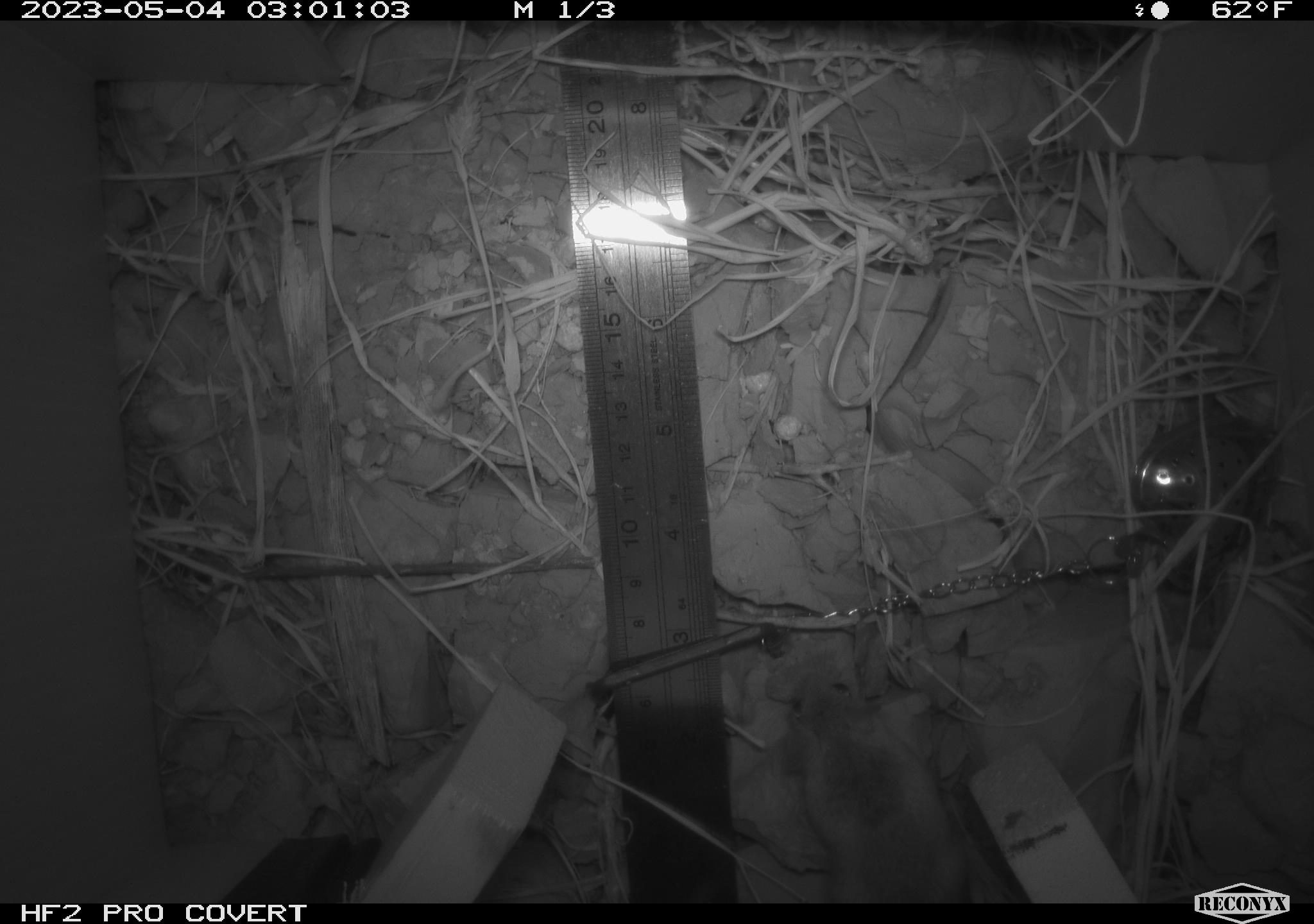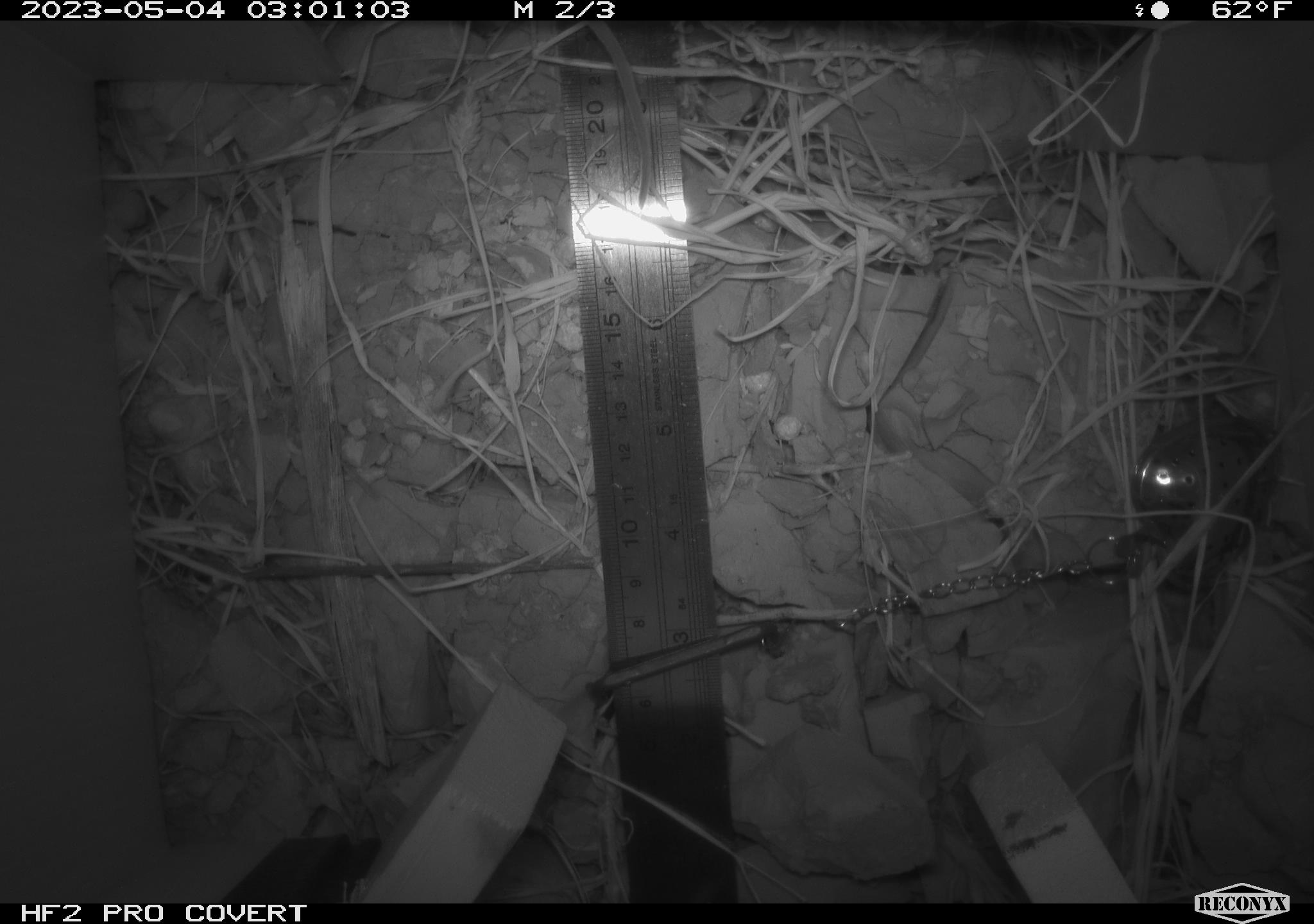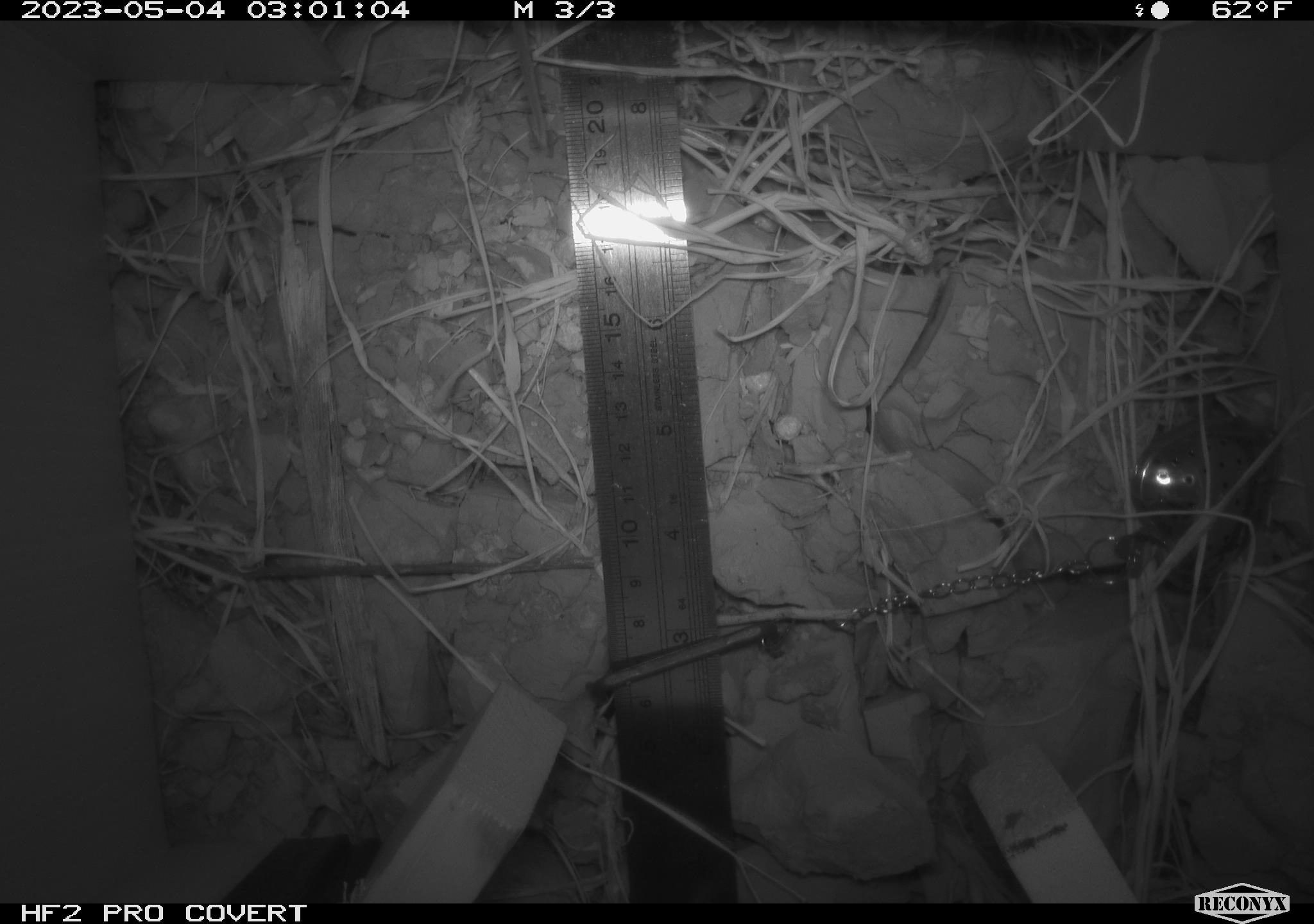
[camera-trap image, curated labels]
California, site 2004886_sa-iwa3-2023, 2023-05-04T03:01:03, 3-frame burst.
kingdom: Animalia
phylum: Chordata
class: Mammalia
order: Rodentia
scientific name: Rodentia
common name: mouse species